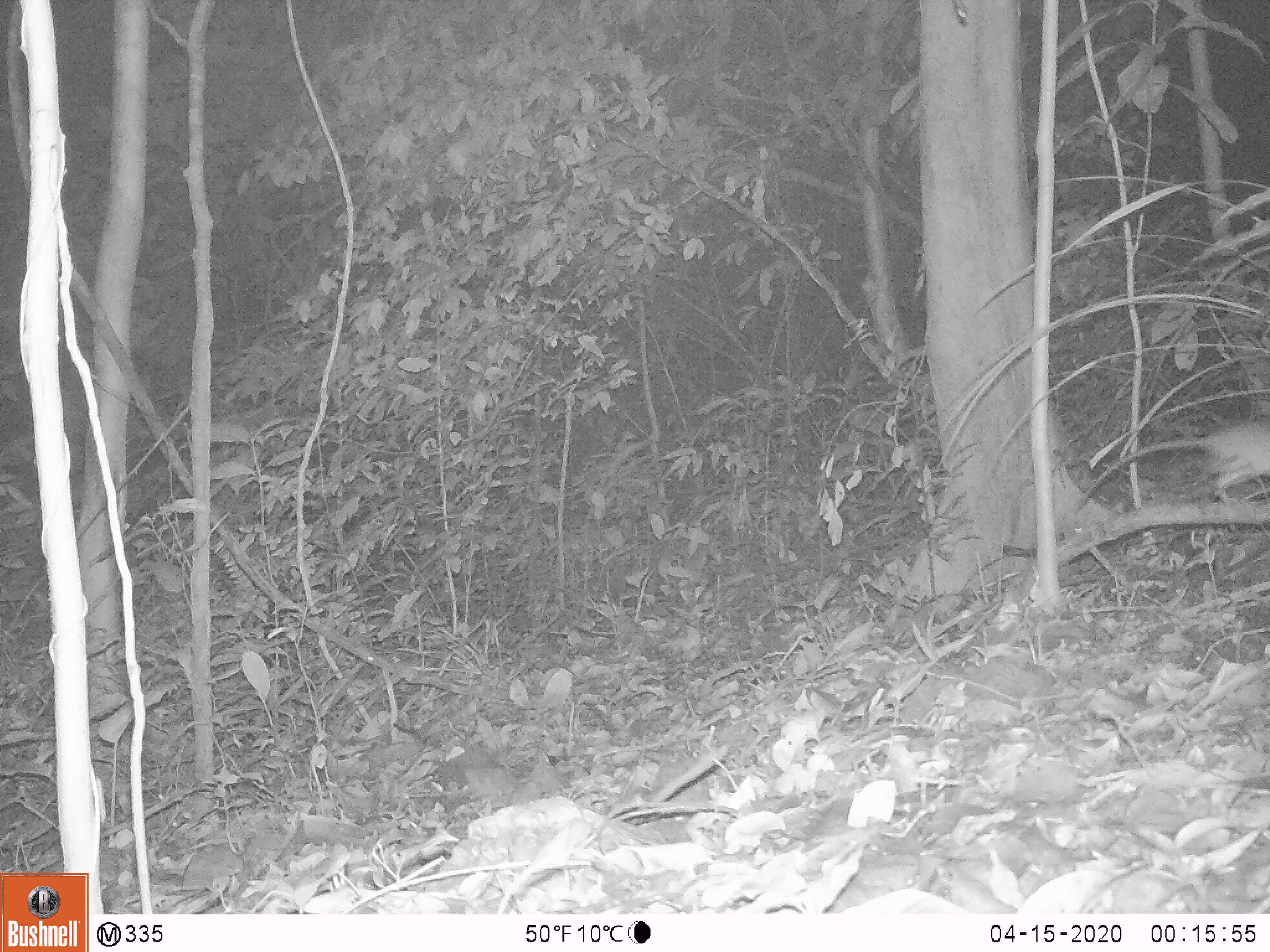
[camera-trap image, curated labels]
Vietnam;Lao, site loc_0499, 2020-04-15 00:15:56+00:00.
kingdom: Animalia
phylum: Chordata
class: Mammalia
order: Rodentia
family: Muridae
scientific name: Muridae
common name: old-world mice and rats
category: unidentified murid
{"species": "unidentified murid (old-world mice and rats) (Muridae)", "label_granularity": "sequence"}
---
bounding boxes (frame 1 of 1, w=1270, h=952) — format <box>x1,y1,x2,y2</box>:
unidentified murid: <box>1059,419,1268,510</box>